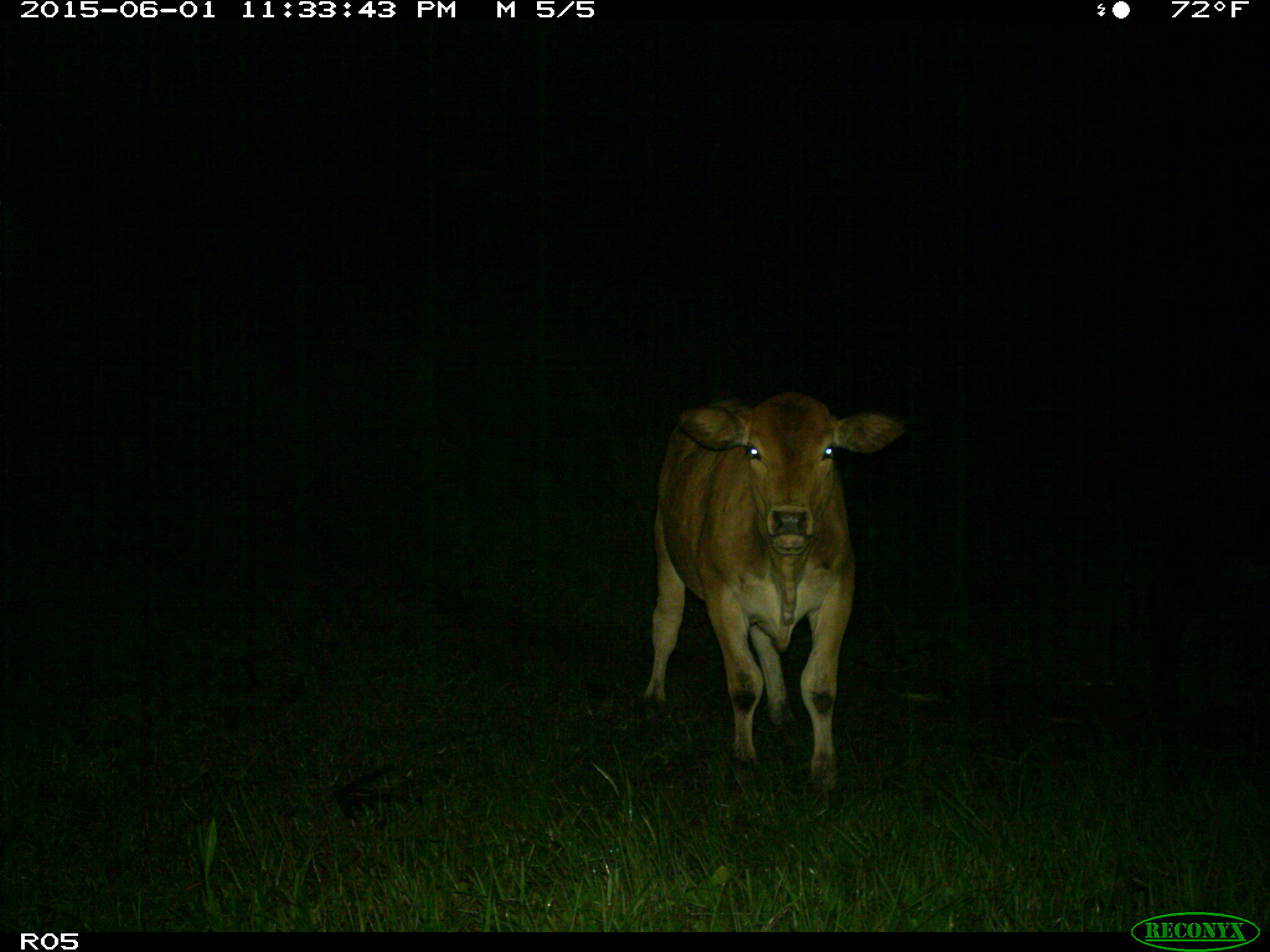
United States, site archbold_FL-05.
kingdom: Animalia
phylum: Chordata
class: Mammalia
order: Artiodactyla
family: Bovidae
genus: Bos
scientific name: Bos taurus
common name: domestic cow